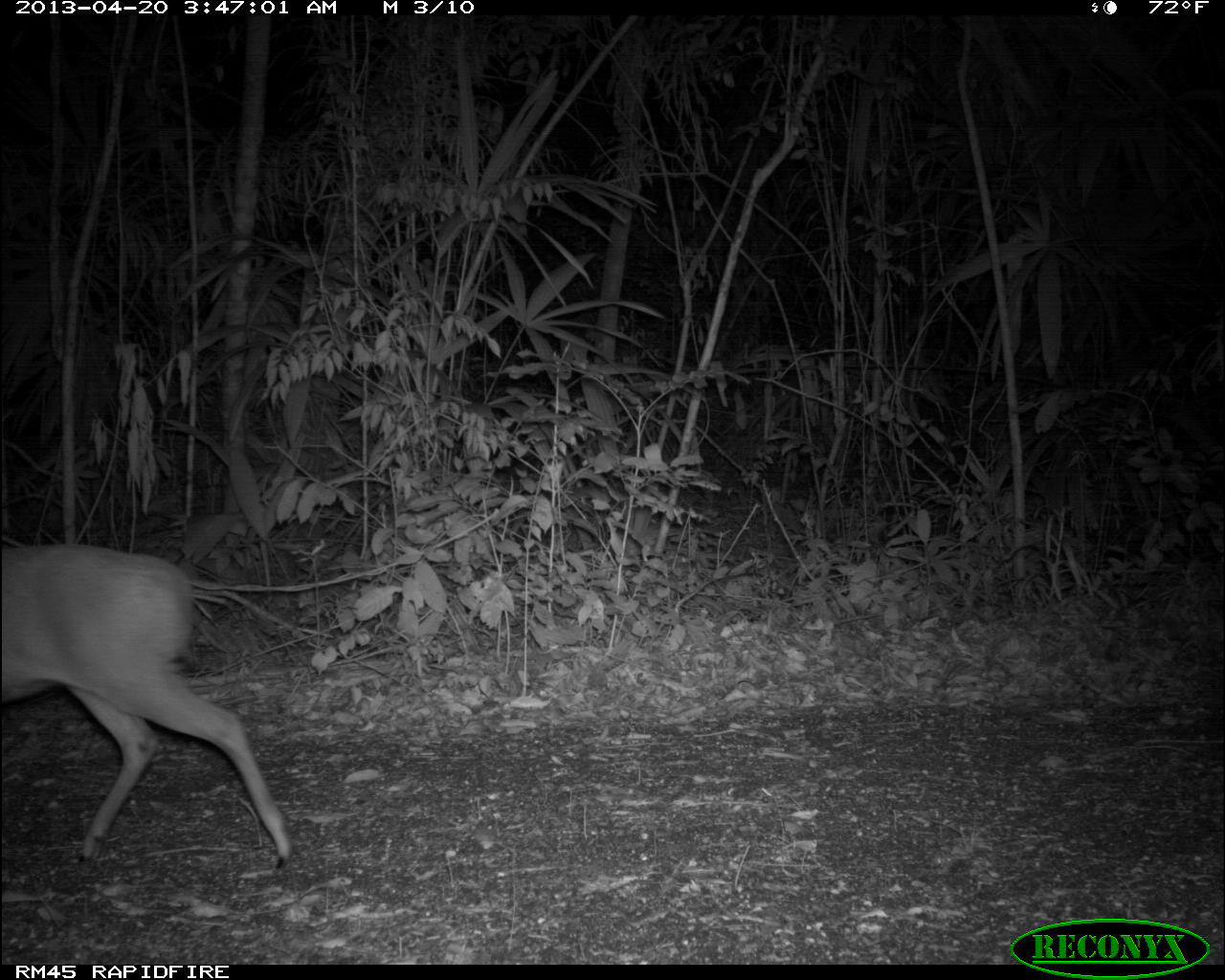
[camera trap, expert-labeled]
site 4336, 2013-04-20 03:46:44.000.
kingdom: Animalia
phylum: Chordata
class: Mammalia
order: Artiodactyla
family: Cervidae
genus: Mazama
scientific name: Mazama temama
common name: central american red brocket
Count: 1.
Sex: male.